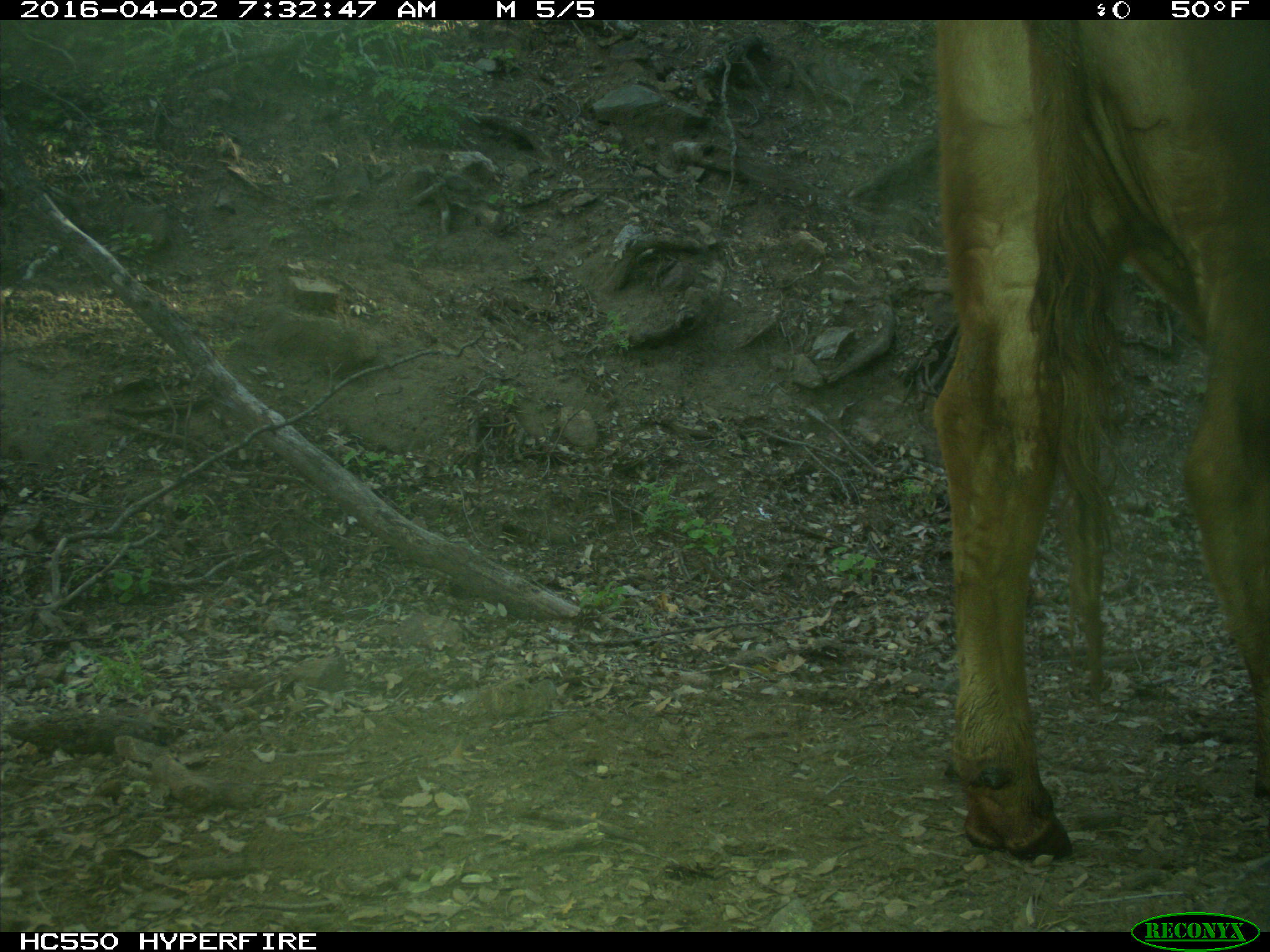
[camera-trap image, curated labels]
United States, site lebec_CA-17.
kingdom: Animalia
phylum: Chordata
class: Mammalia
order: Artiodactyla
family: Bovidae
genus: Bos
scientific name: Bos taurus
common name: domestic cow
Bos taurus (domestic cow).